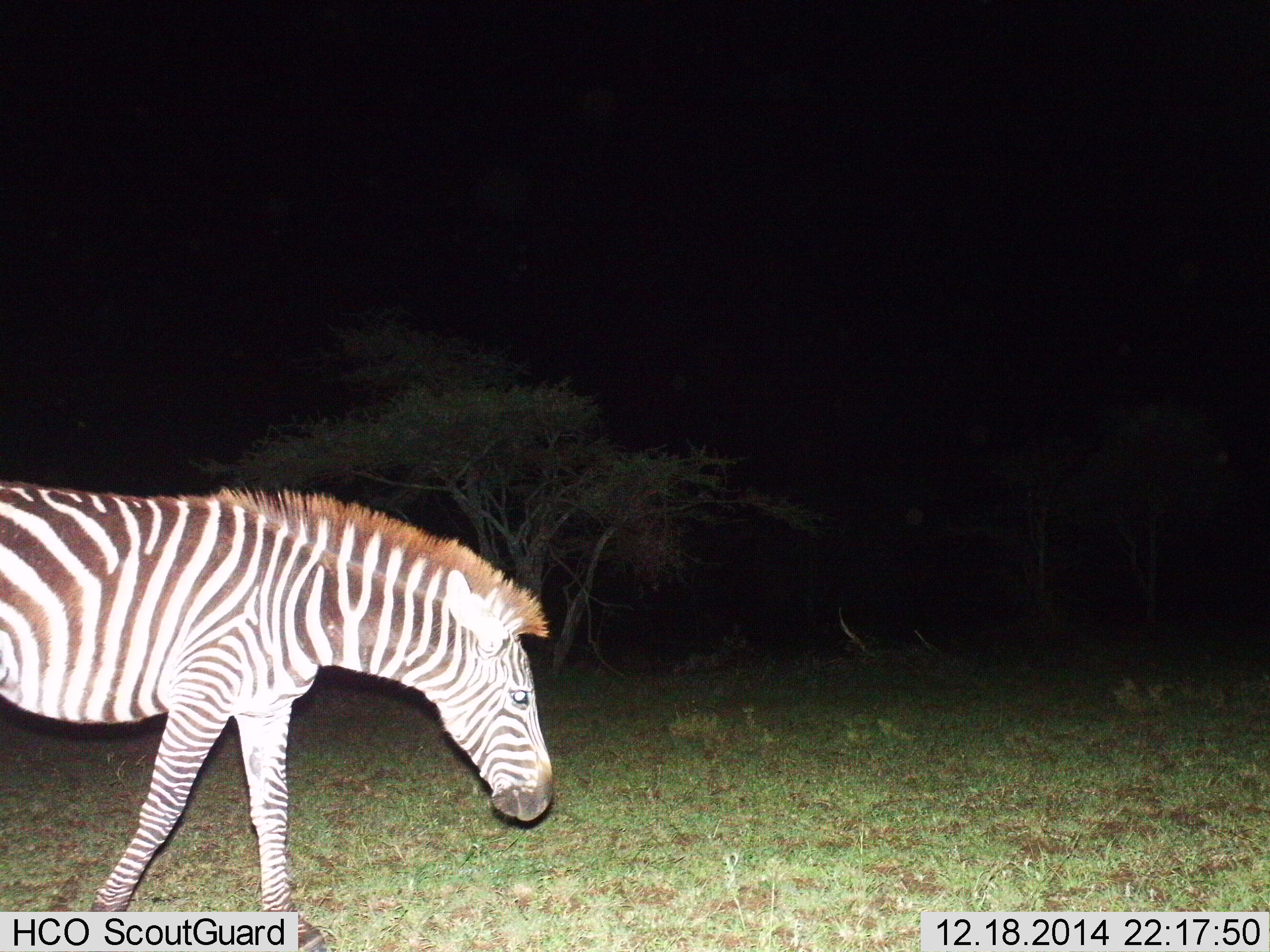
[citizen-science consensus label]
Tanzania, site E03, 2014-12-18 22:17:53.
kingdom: Animalia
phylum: Chordata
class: Mammalia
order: Perissodactyla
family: Equidae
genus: Equus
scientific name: Equus quagga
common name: plains zebra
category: zebra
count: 1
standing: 10%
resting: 0%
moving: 90%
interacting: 0%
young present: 0%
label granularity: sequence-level